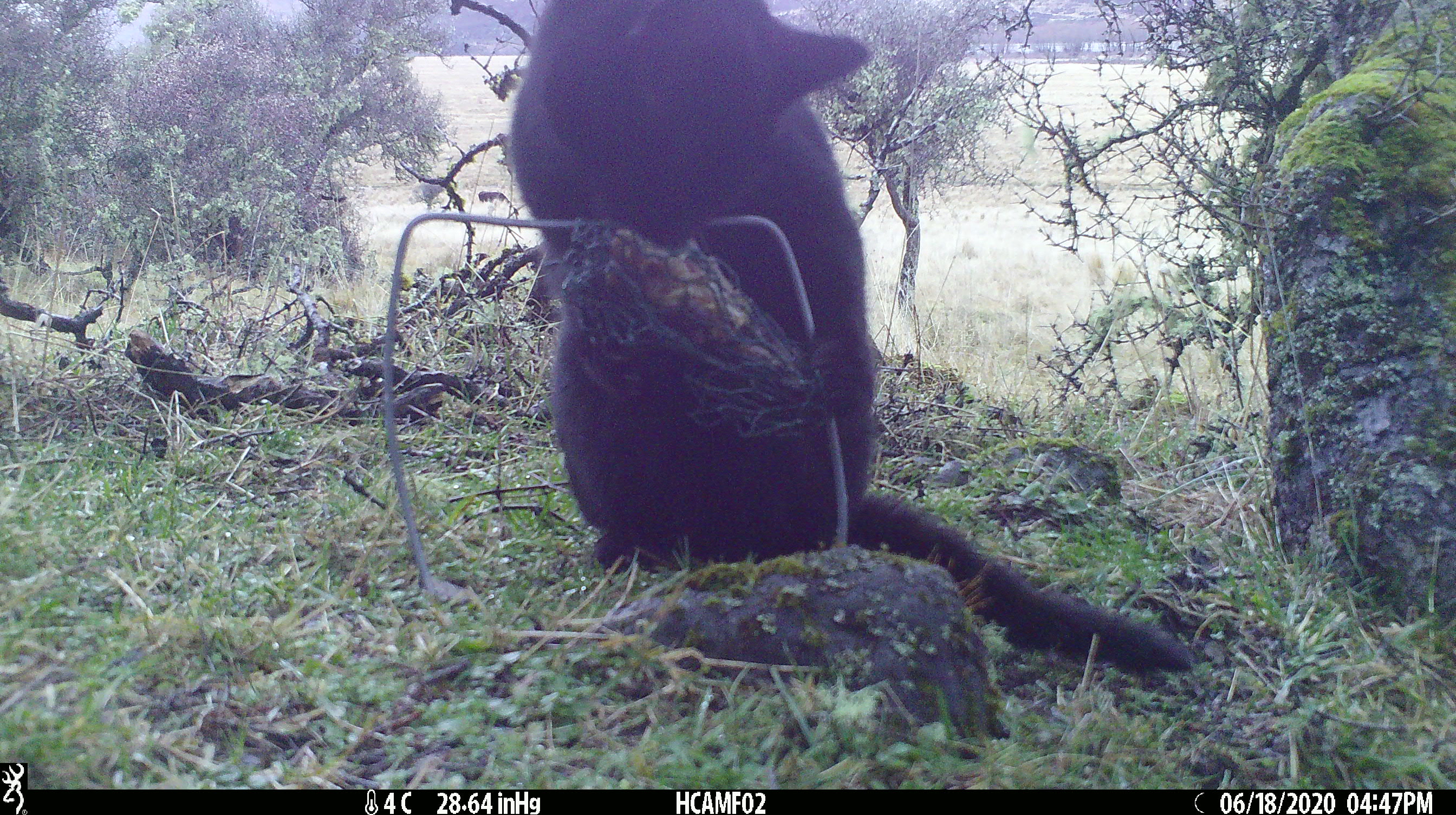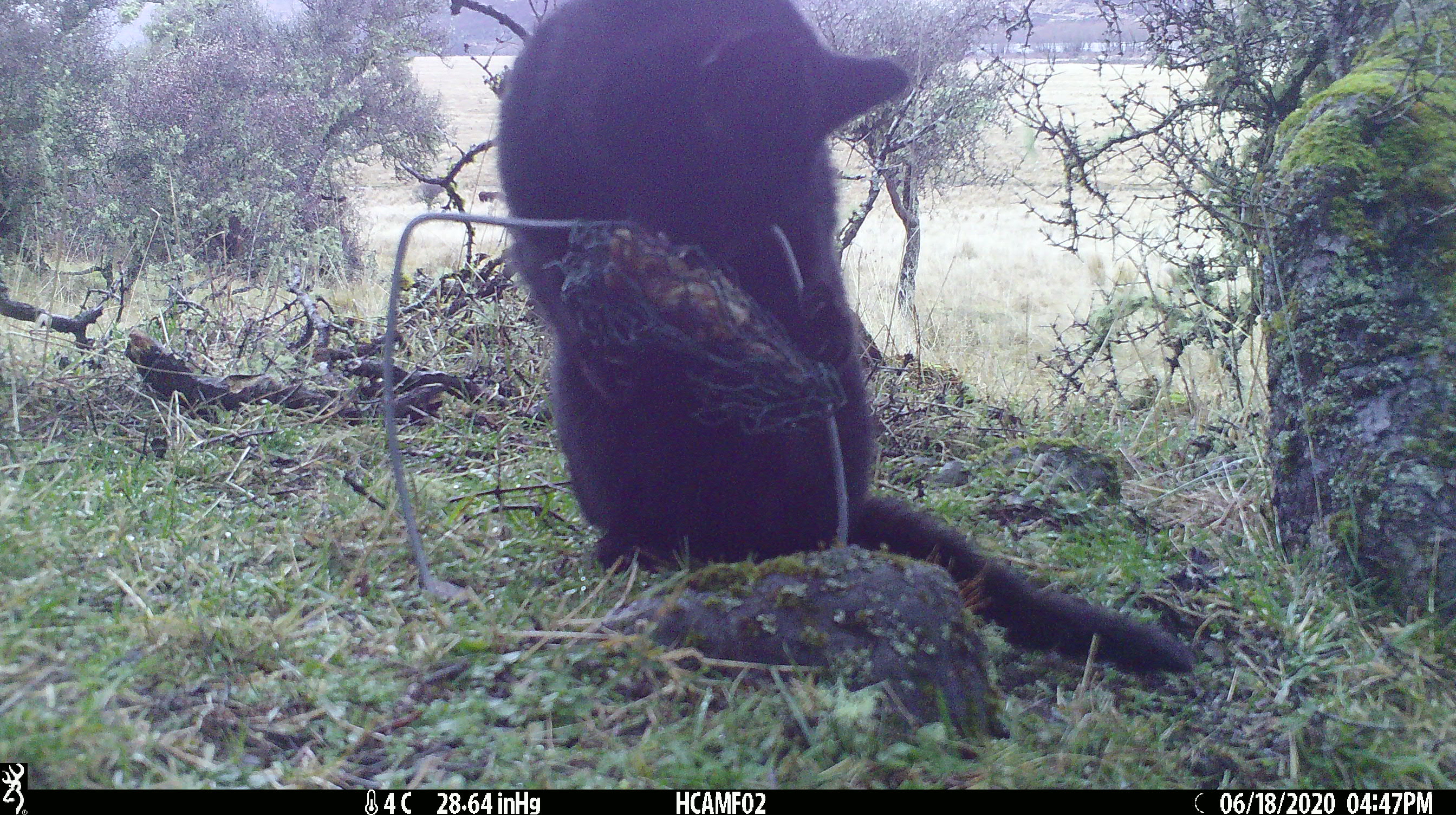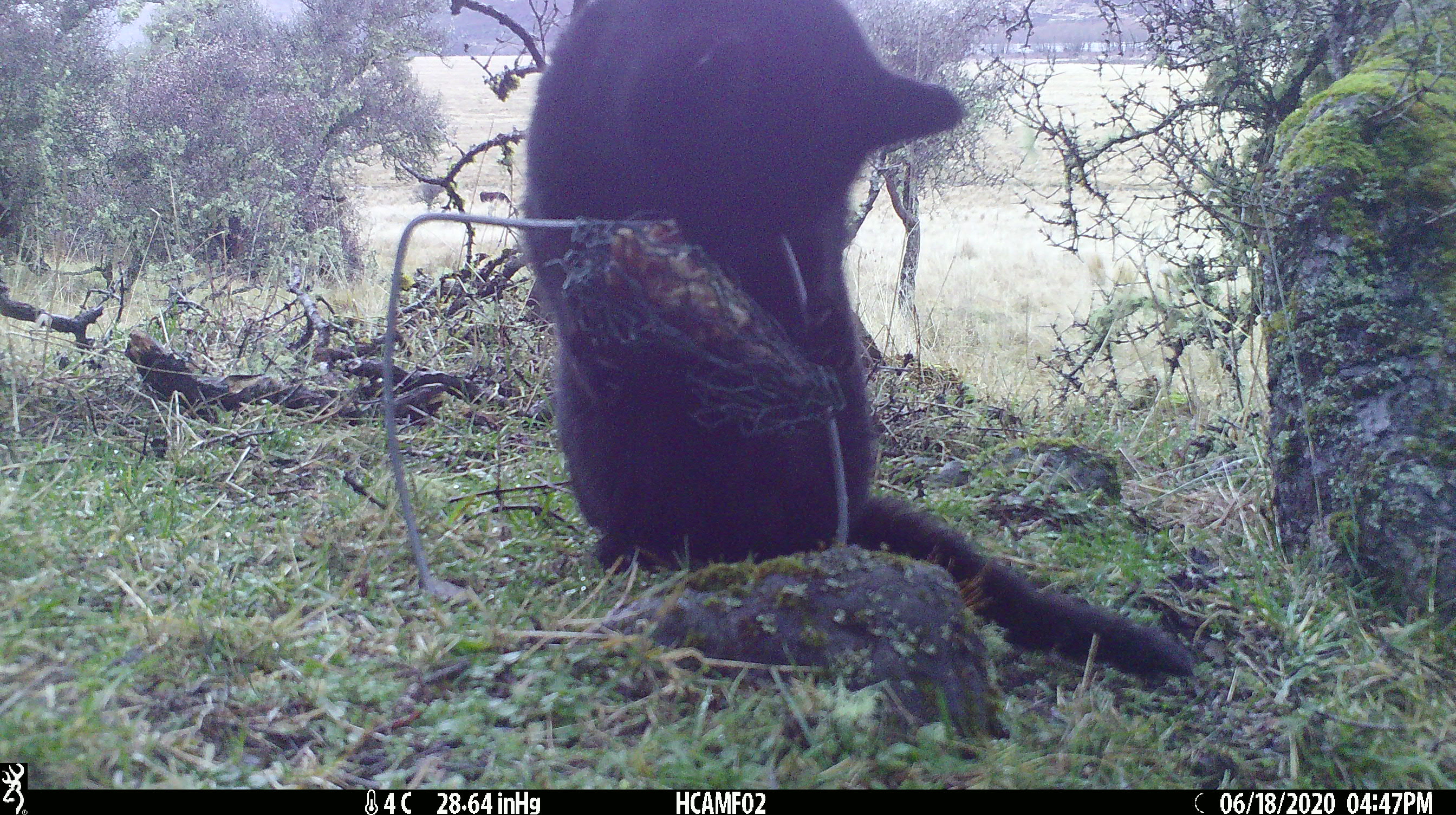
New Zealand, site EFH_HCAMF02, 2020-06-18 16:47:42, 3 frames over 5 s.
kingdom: Animalia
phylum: Chordata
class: Mammalia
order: Carnivora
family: Felidae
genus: Felis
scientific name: Felis catus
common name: domestic cat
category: cat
Cat (domestic cat) (Felis catus).